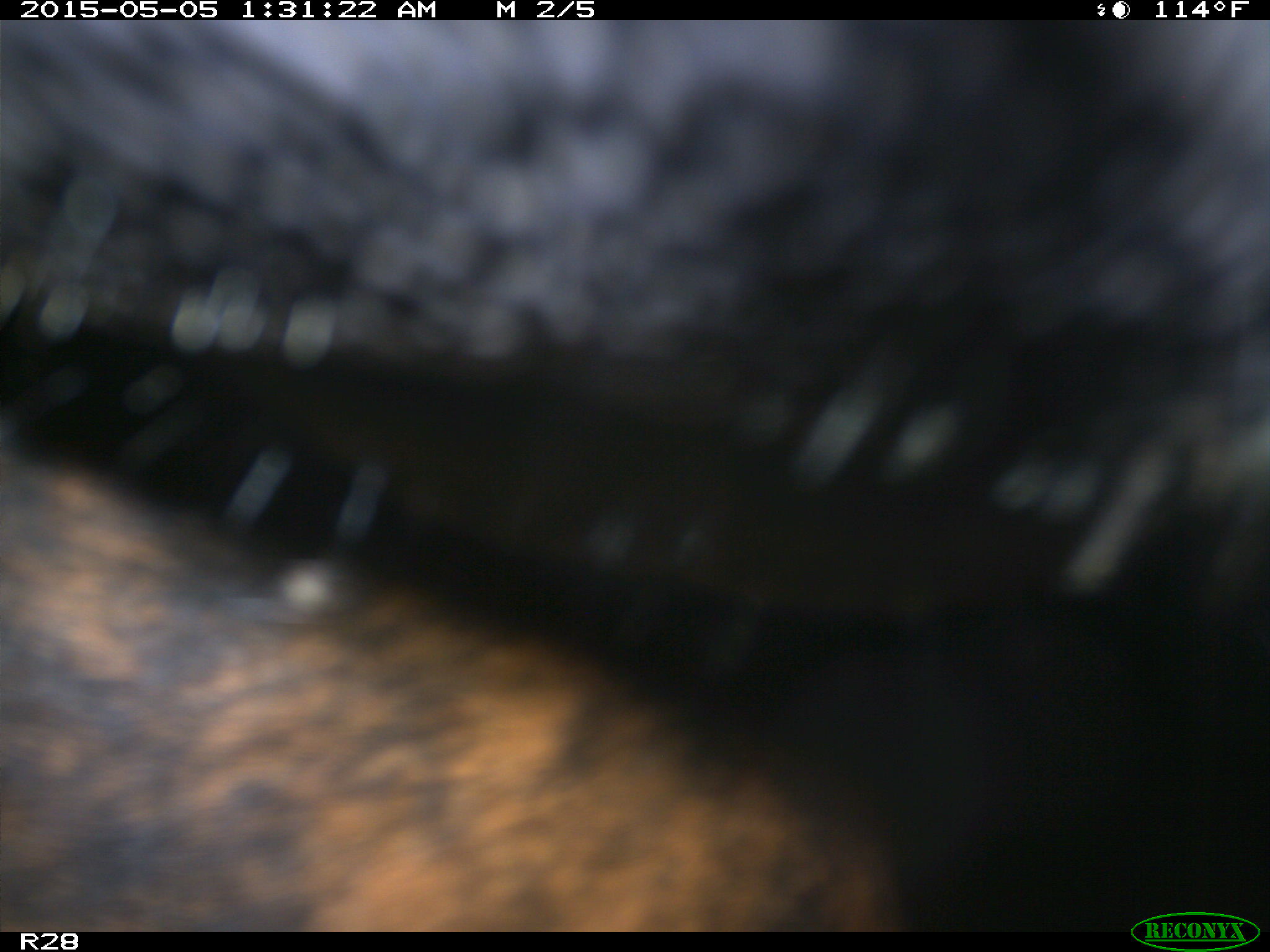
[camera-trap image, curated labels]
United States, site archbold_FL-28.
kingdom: Animalia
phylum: Chordata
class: Mammalia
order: Artiodactyla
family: Bovidae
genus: Bos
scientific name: Bos taurus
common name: domestic cow